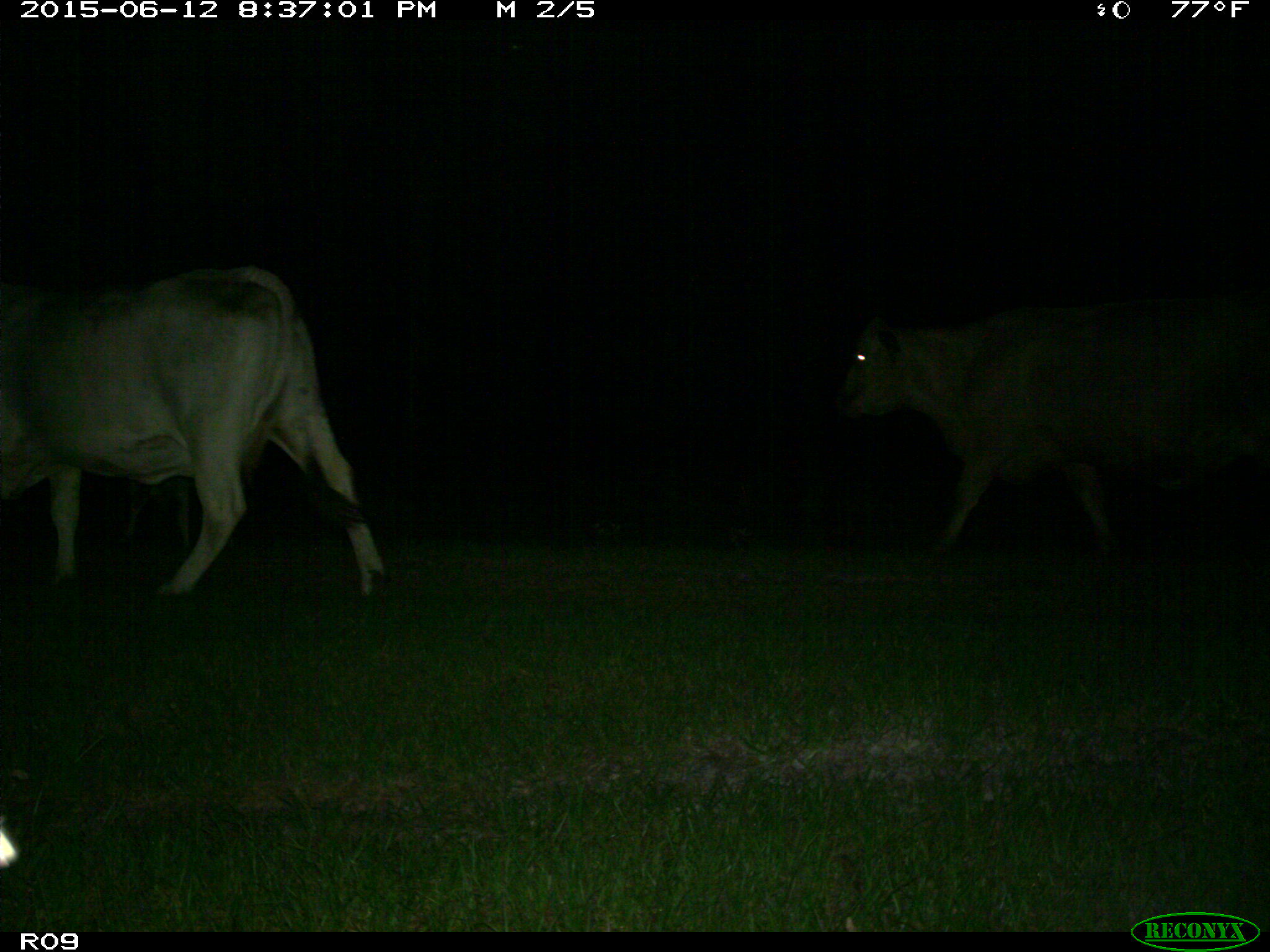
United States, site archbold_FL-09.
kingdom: Animalia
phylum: Chordata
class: Mammalia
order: Artiodactyla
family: Bovidae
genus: Bos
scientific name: Bos taurus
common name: domestic cow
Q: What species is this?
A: Bos taurus (domestic cow).